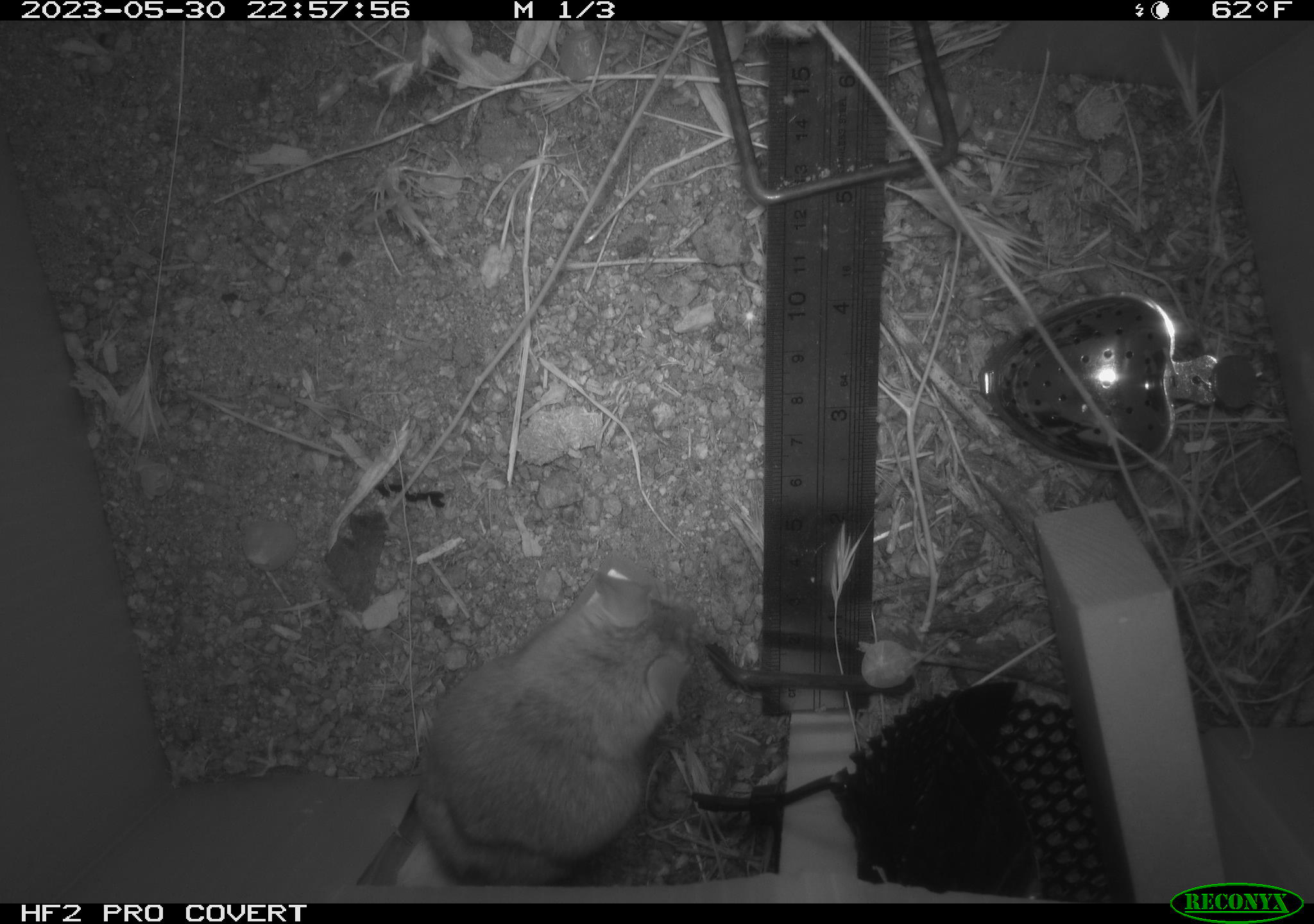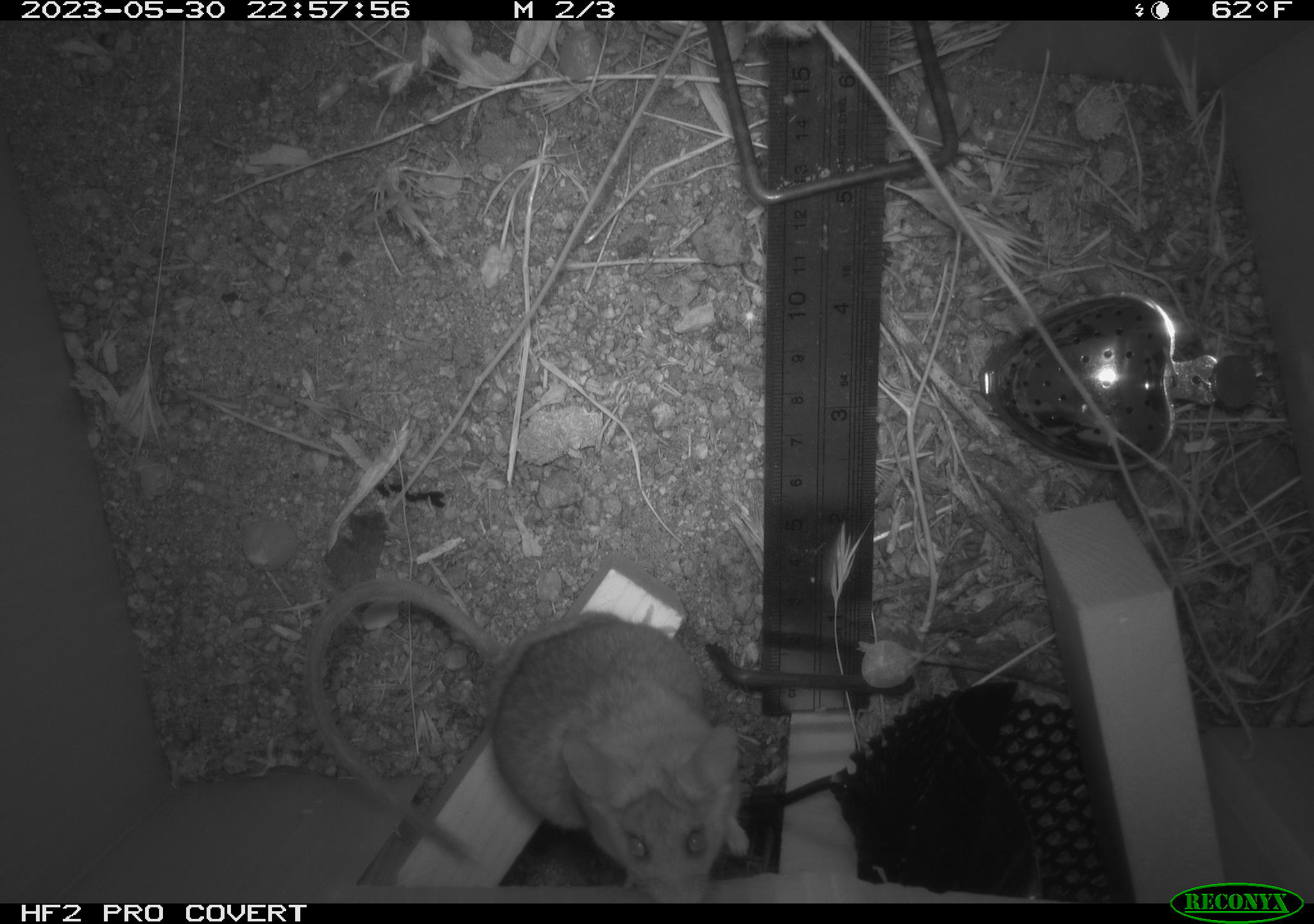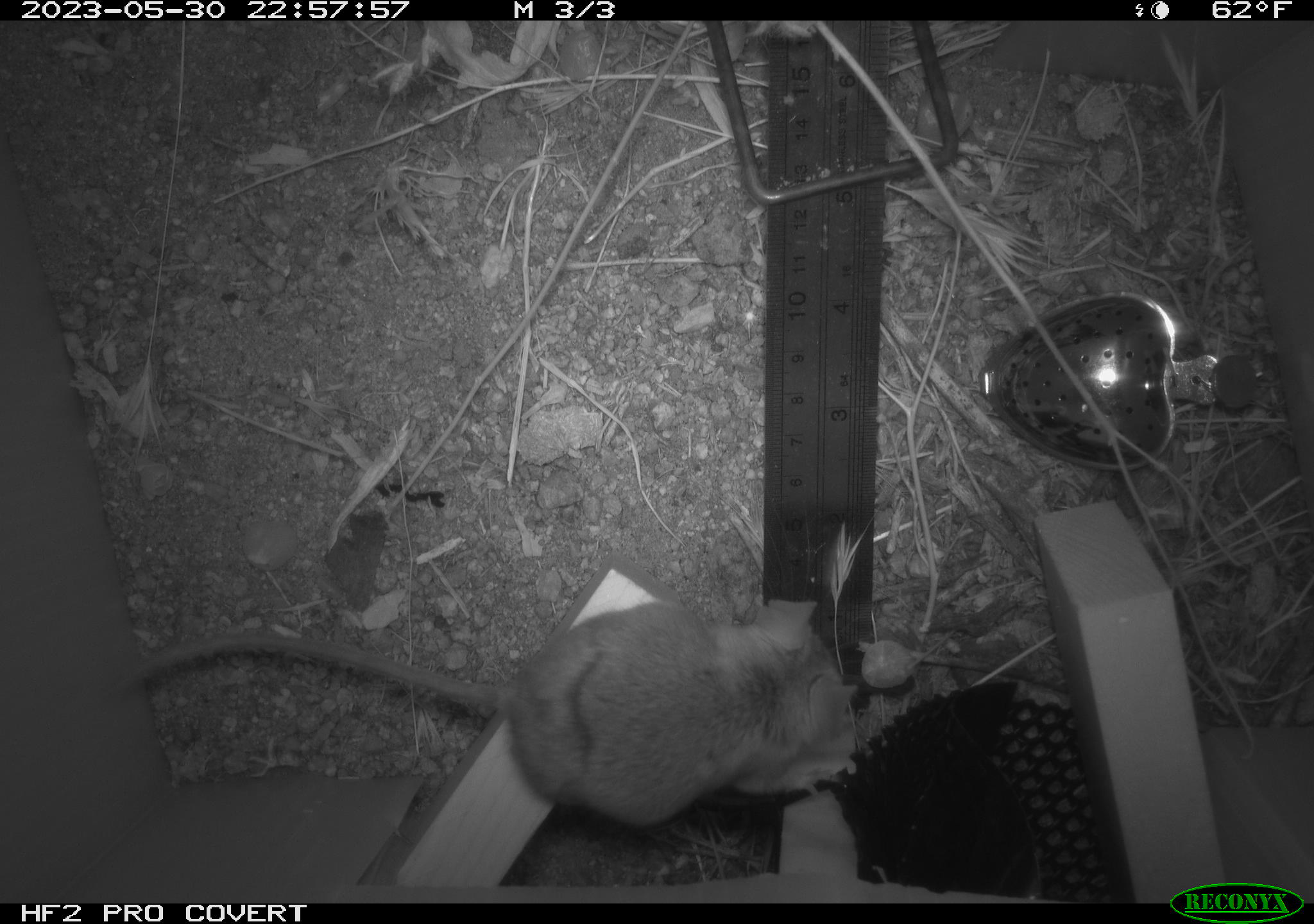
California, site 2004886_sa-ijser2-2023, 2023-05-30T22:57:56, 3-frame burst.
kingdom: Animalia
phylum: Chordata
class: Mammalia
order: Rodentia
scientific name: Rodentia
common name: mouse species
Mouse species (Rodentia).